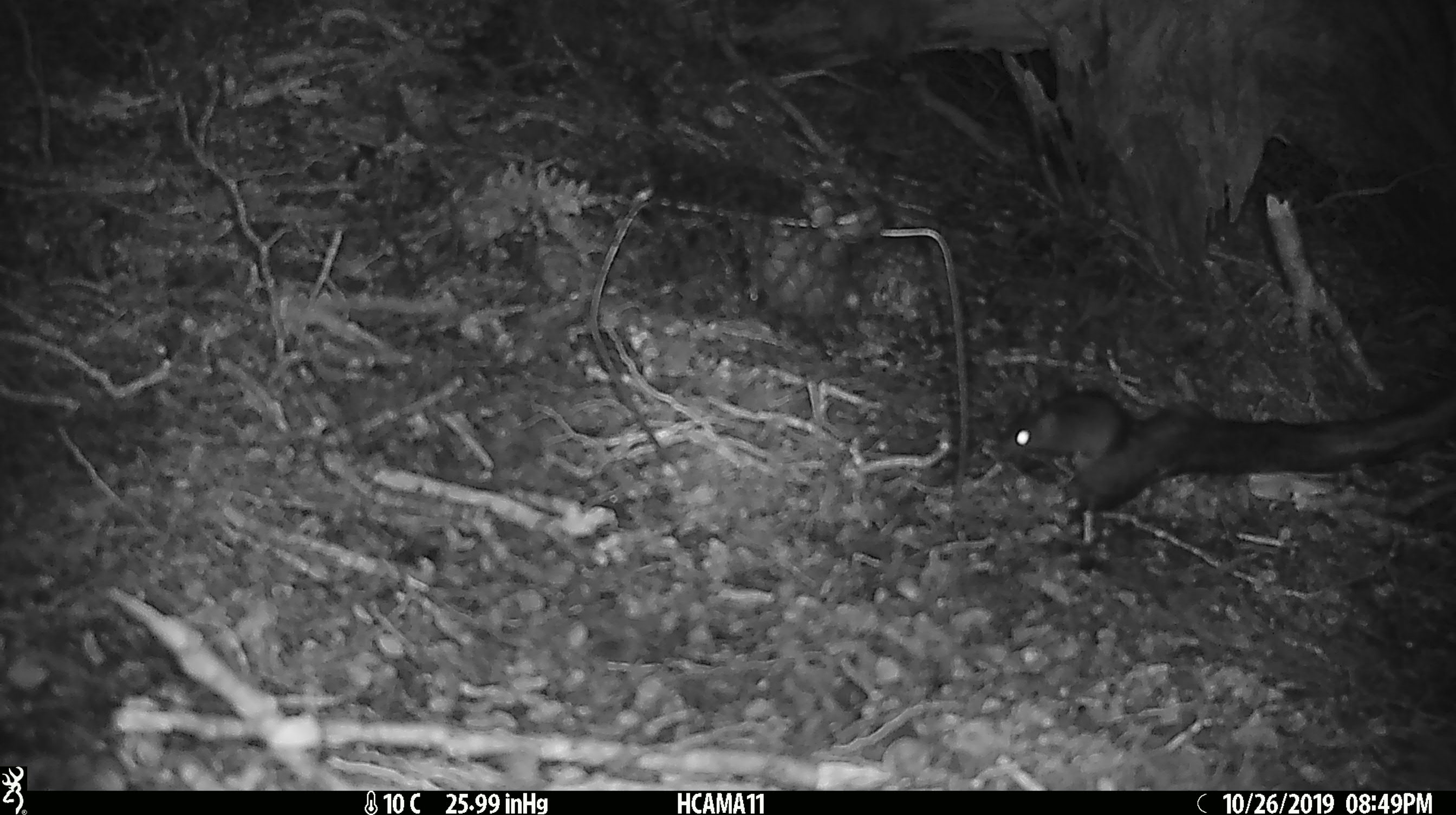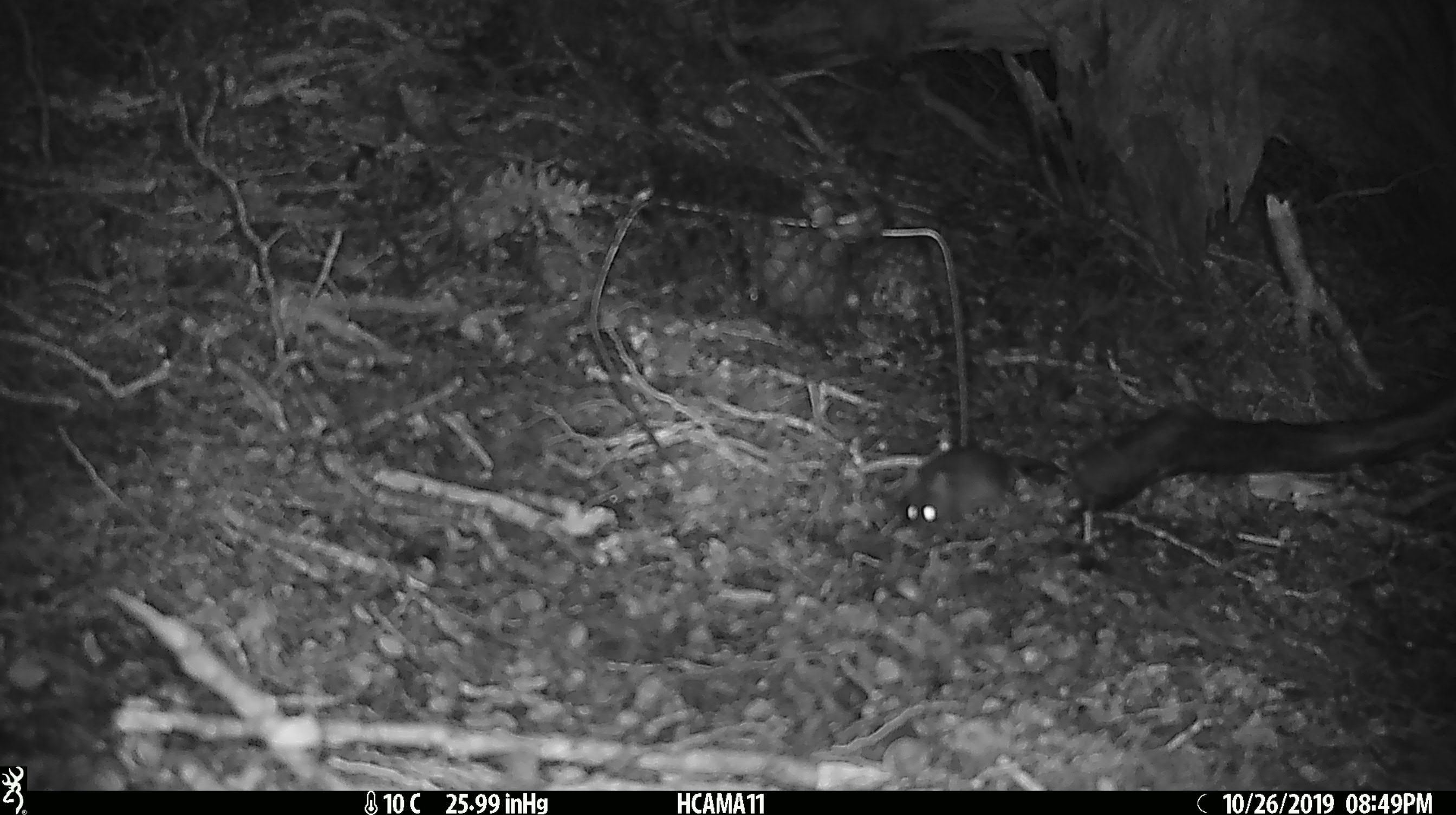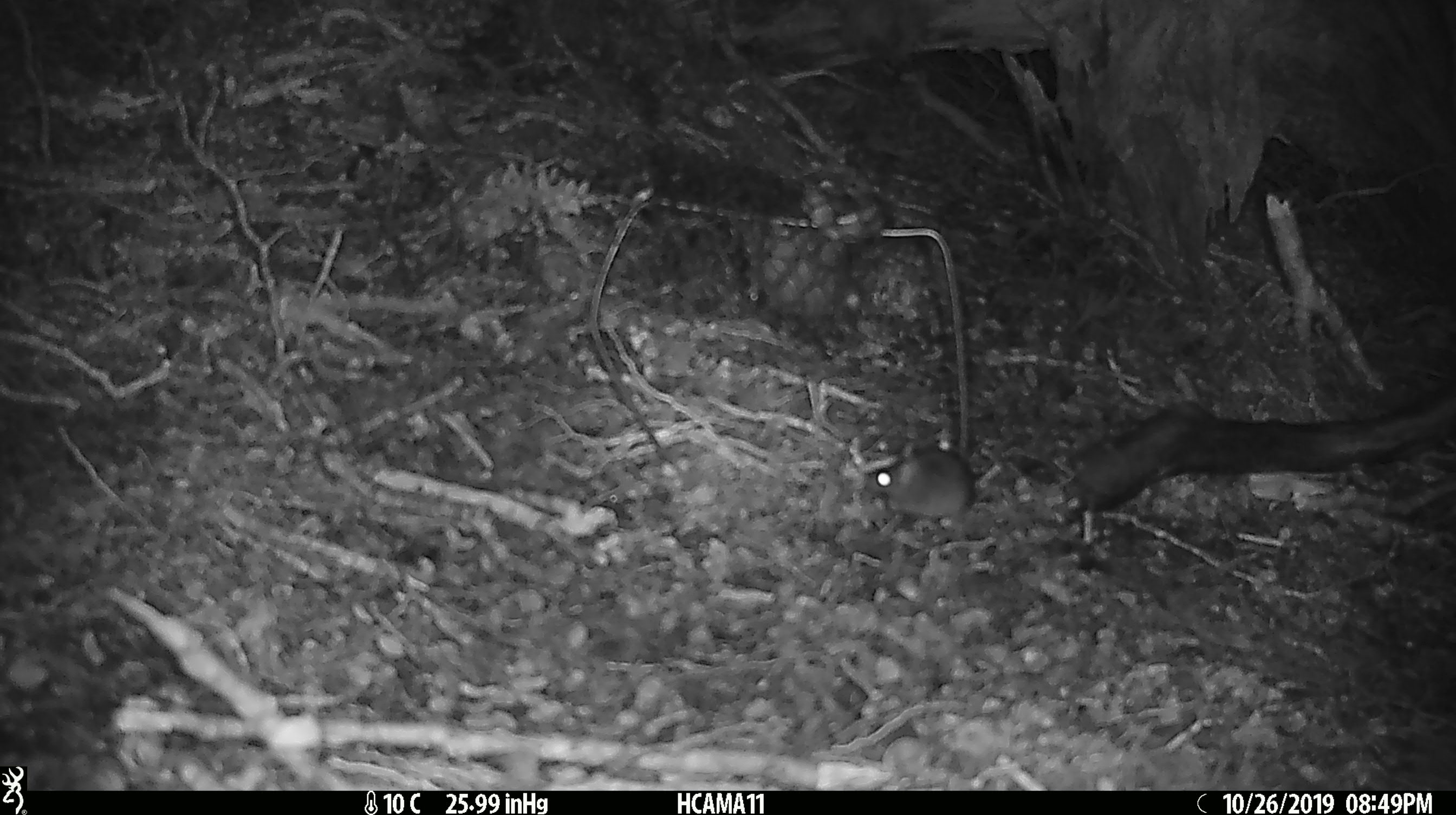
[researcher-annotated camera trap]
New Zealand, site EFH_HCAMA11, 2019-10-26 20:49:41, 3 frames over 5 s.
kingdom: Animalia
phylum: Chordata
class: Mammalia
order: Rodentia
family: Muridae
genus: Mus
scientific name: Mus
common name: mouse